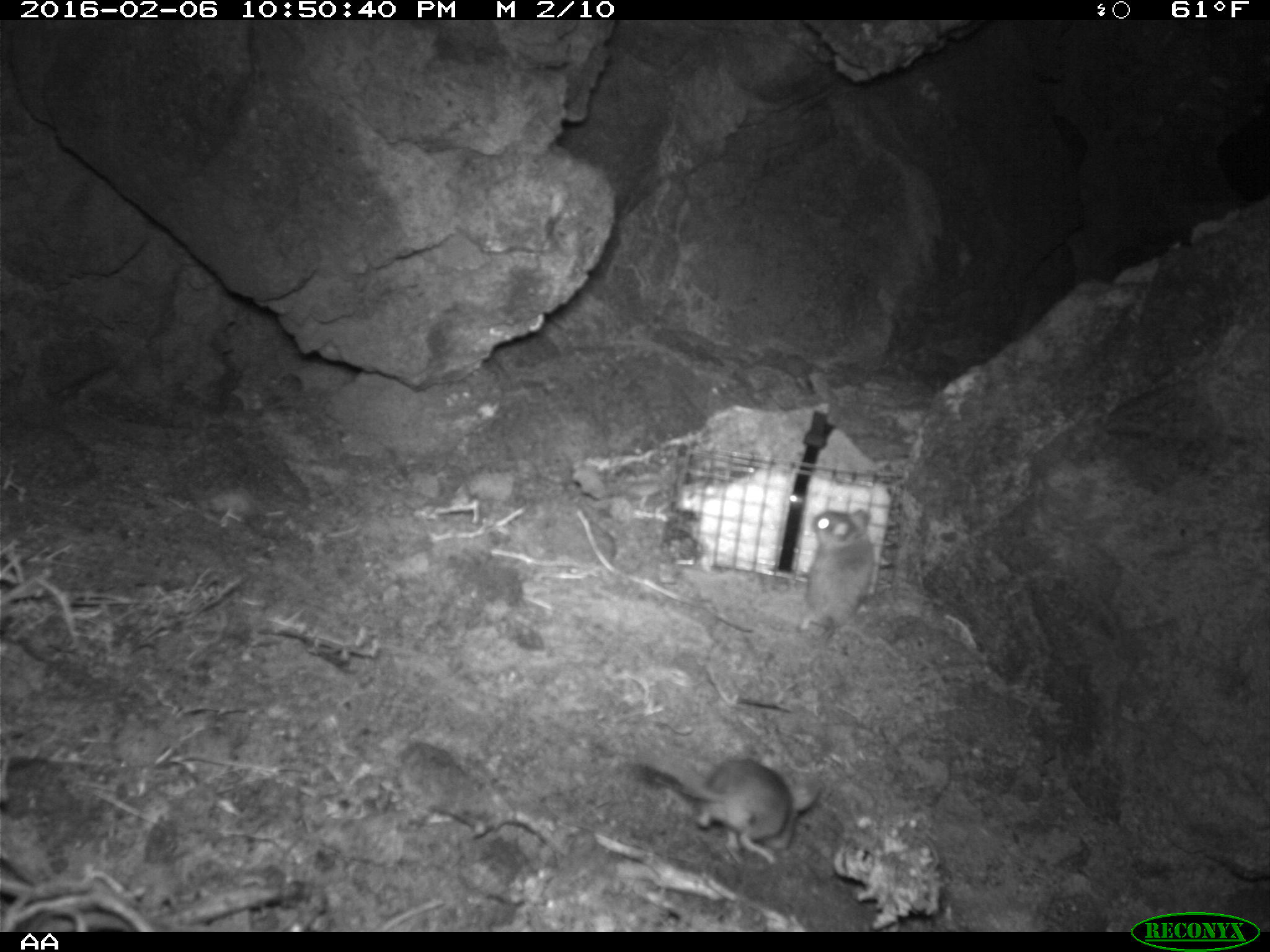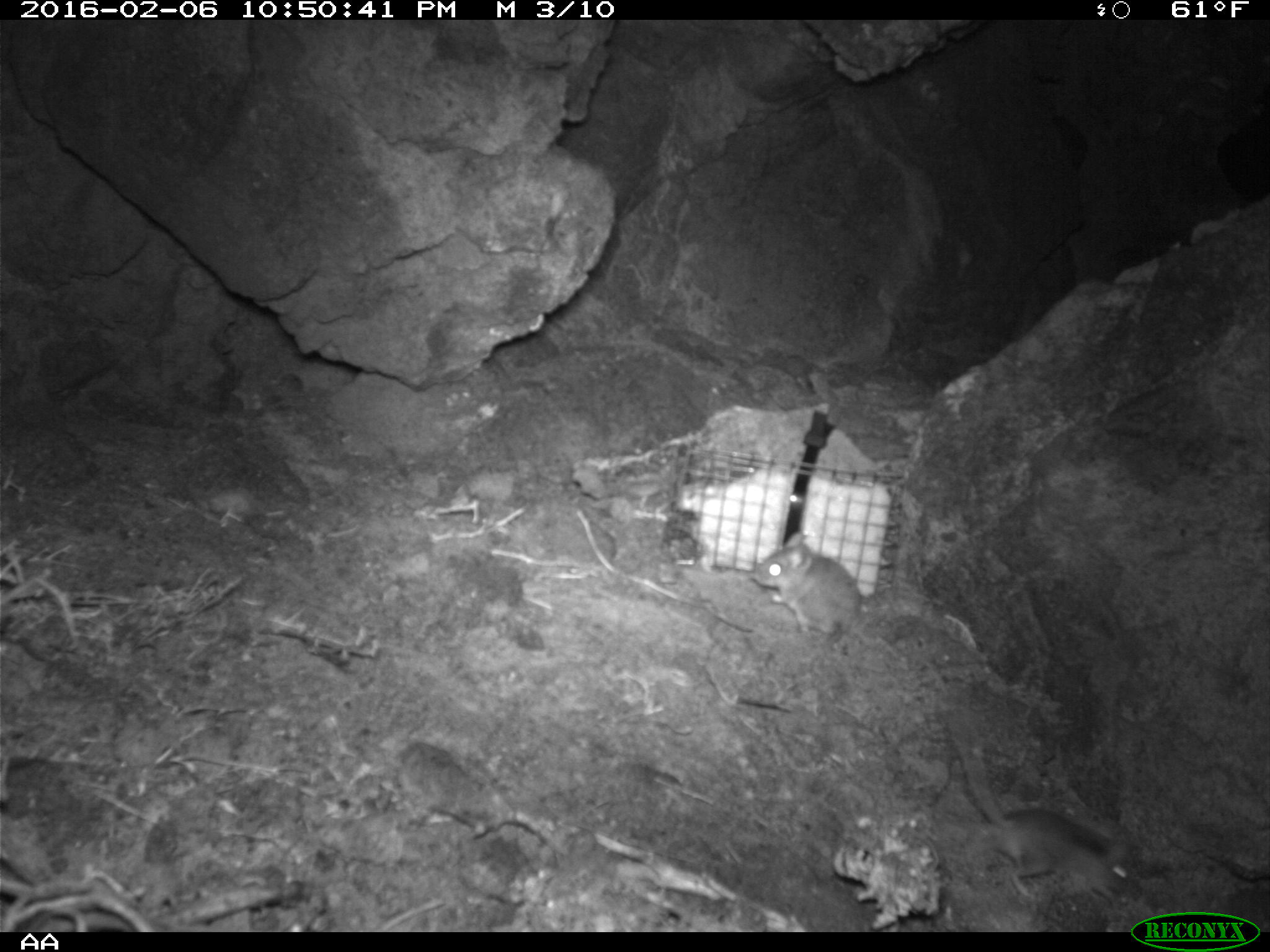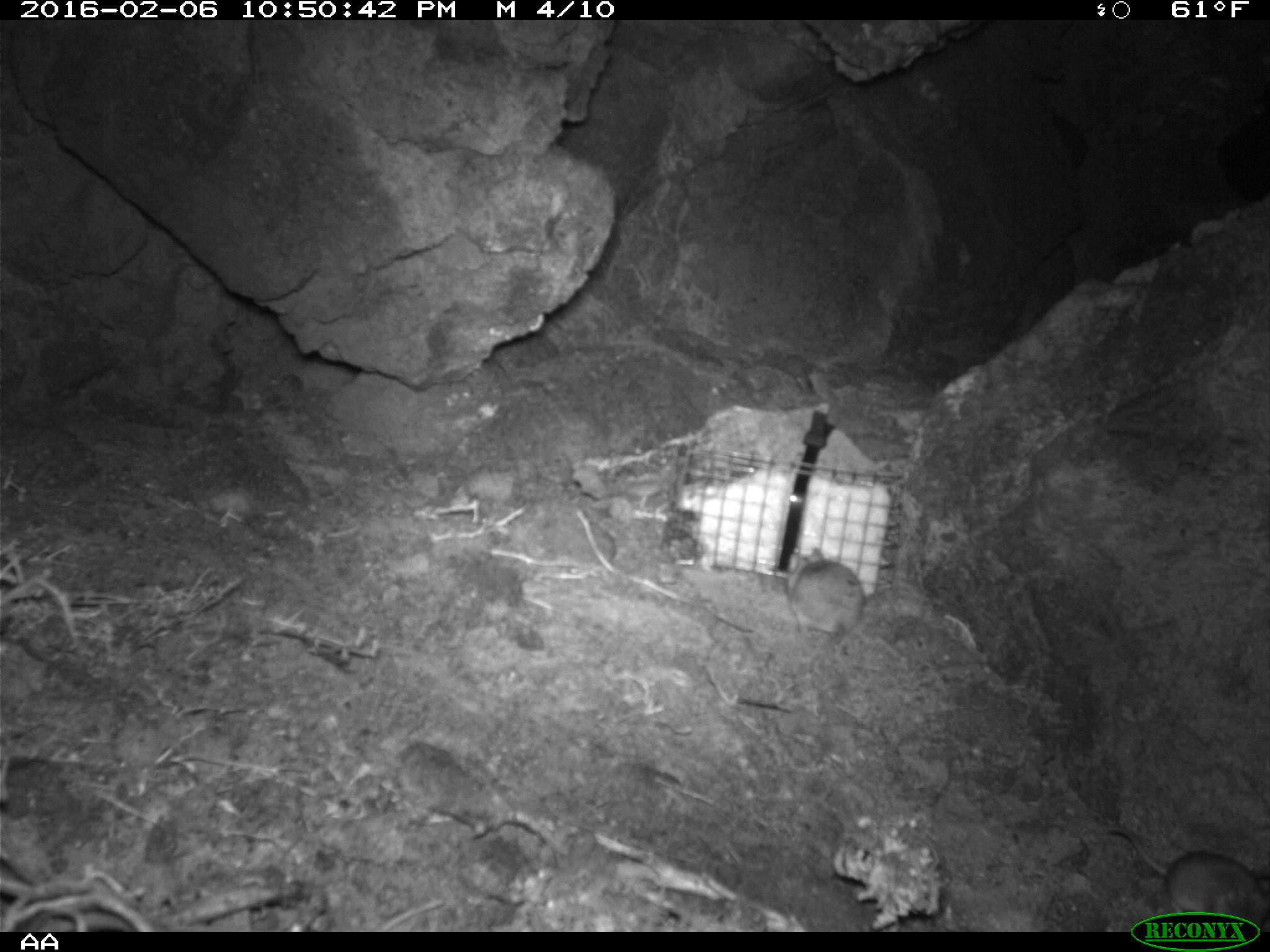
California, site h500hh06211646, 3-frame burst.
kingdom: Animalia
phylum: Chordata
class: Mammalia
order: Rodentia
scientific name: Rodentia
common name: rodent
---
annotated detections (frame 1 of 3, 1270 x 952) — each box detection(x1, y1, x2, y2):
rodent: detection(629, 757, 820, 864); detection(797, 507, 905, 663)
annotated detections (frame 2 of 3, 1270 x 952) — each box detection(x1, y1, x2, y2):
rodent: detection(950, 713, 1129, 906); detection(750, 533, 861, 648)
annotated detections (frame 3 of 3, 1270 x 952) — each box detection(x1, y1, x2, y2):
rodent: detection(1104, 824, 1269, 931); detection(783, 547, 867, 647)